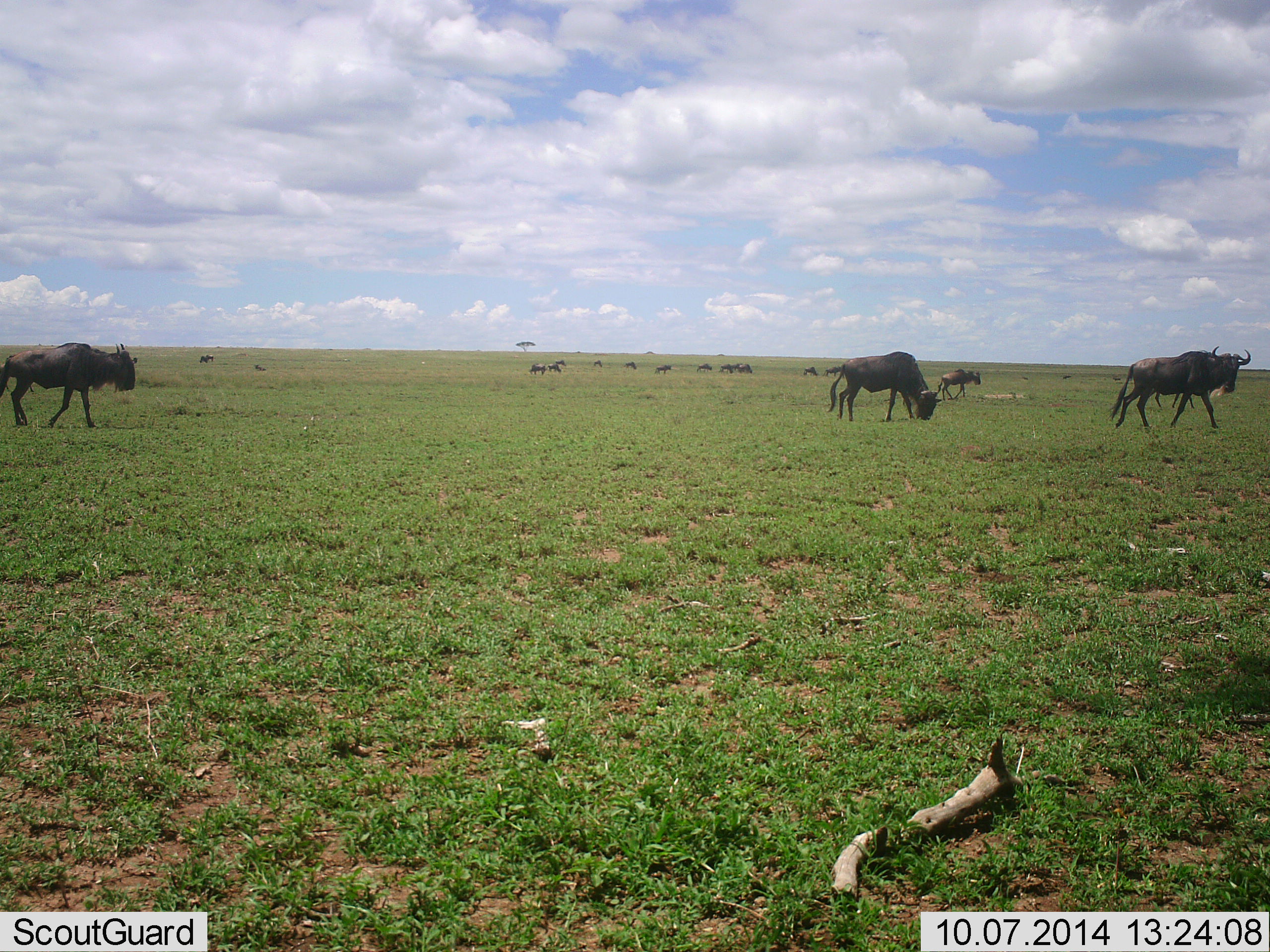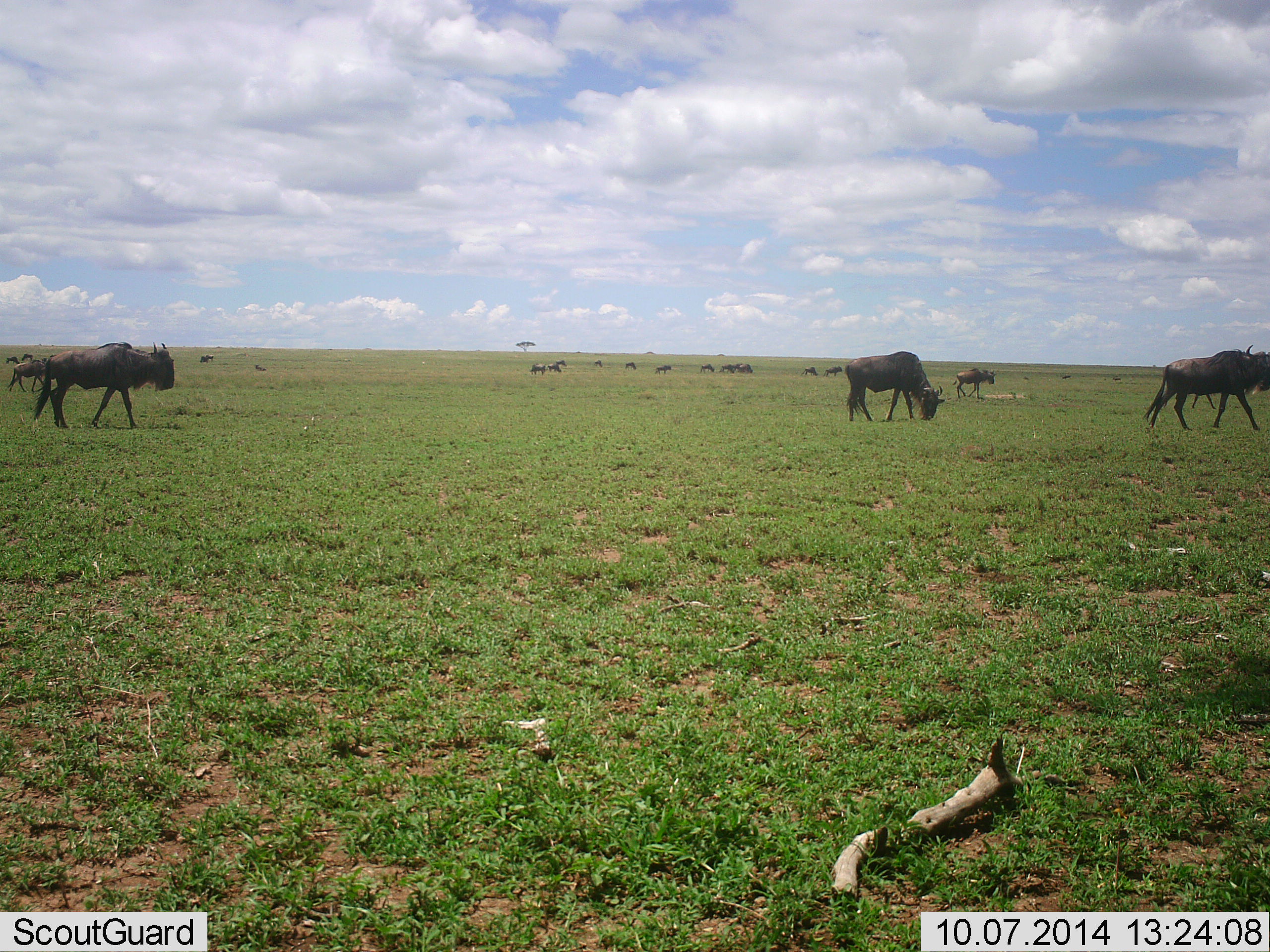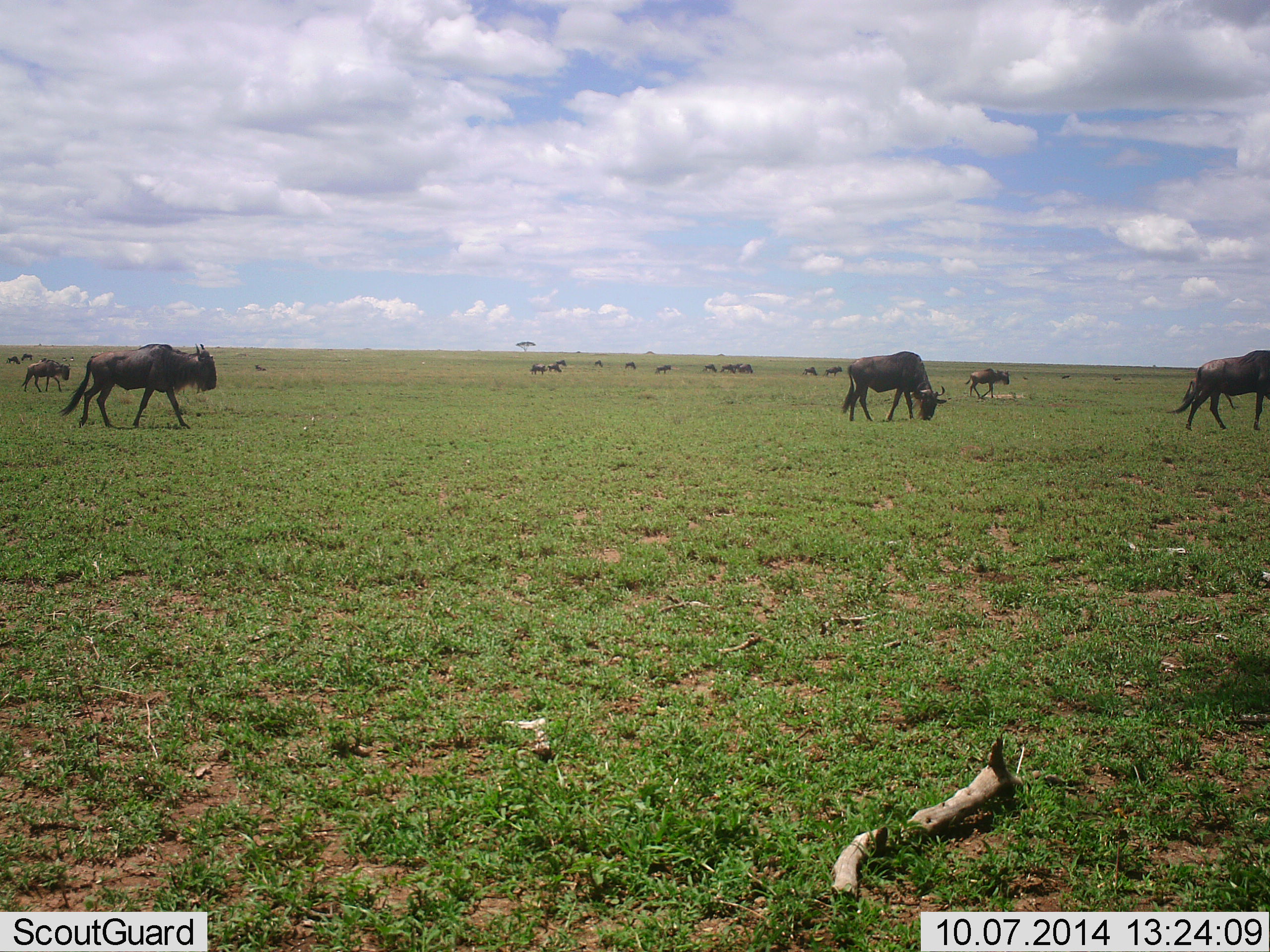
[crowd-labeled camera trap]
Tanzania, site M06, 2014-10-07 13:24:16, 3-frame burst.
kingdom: Animalia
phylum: Chordata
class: Mammalia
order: Artiodactyla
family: Bovidae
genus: Connochaetes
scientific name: Connochaetes taurinus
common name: blue wildebeest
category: wildebeest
Wildebeest (blue wildebeest) (Connochaetes taurinus), count 11-50. Behavior (volunteer vote fractions): standing 55%, resting 18%, moving 73%, interacting 9%. Young present (vote fraction): 0%. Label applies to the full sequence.